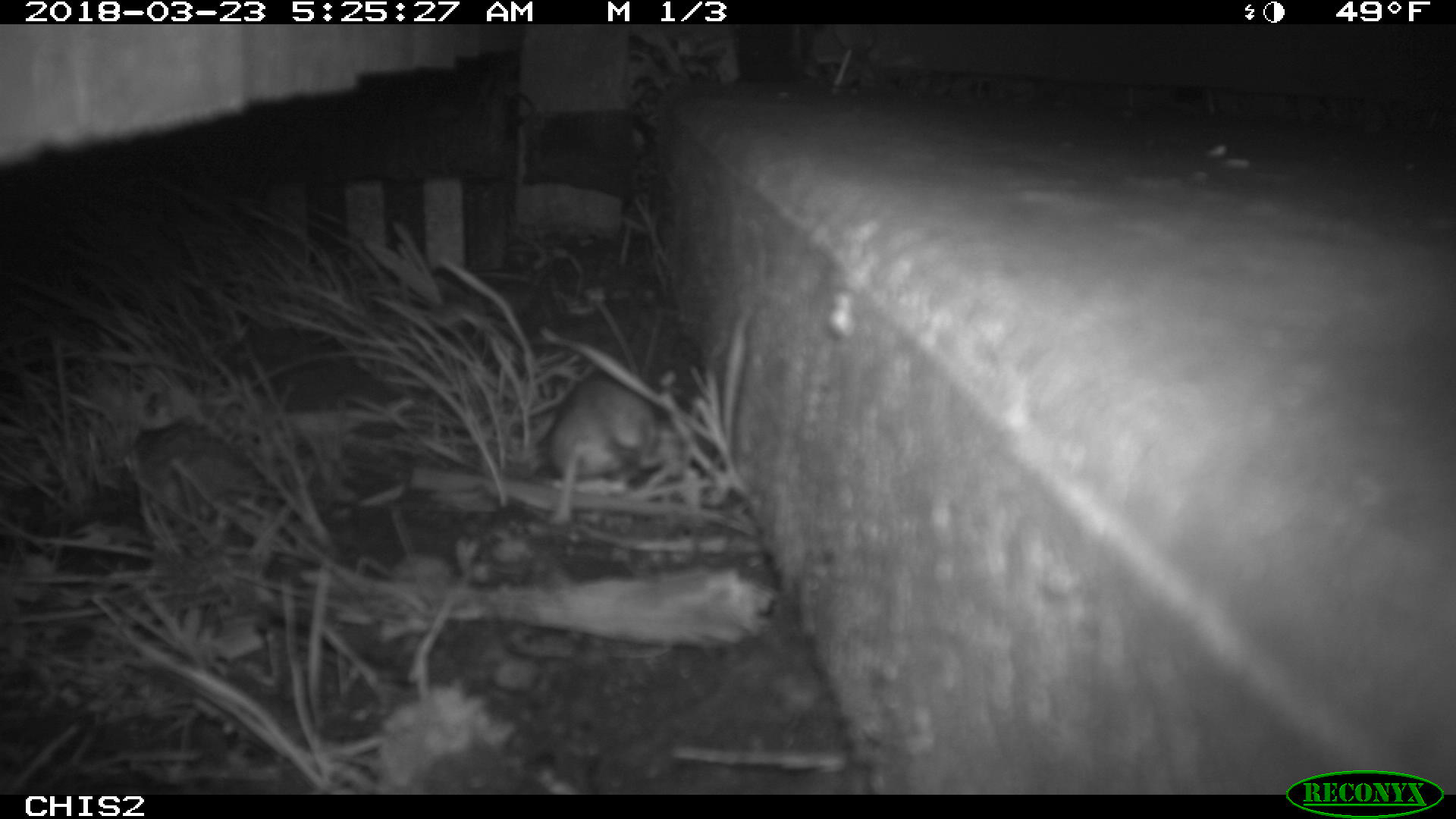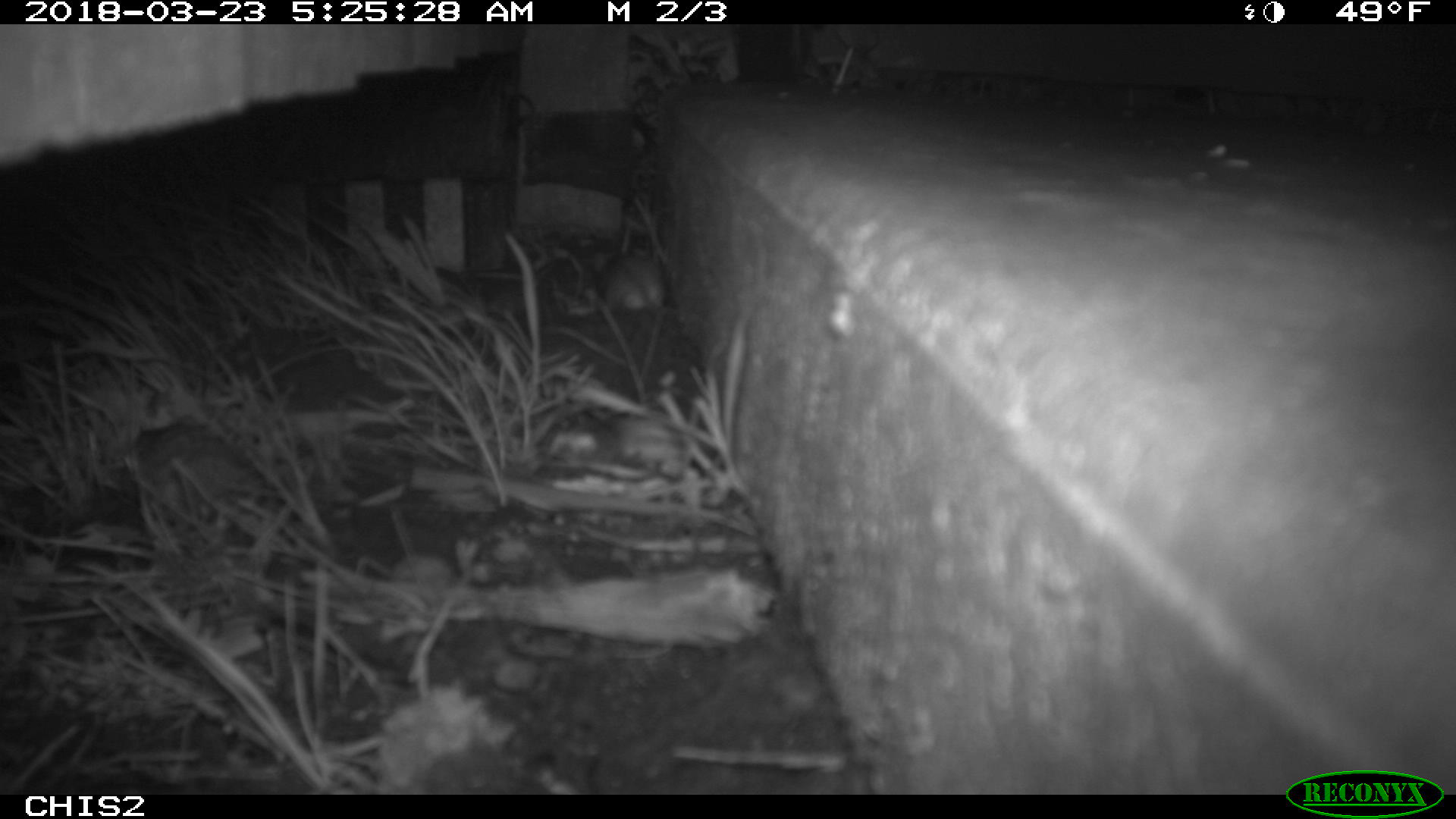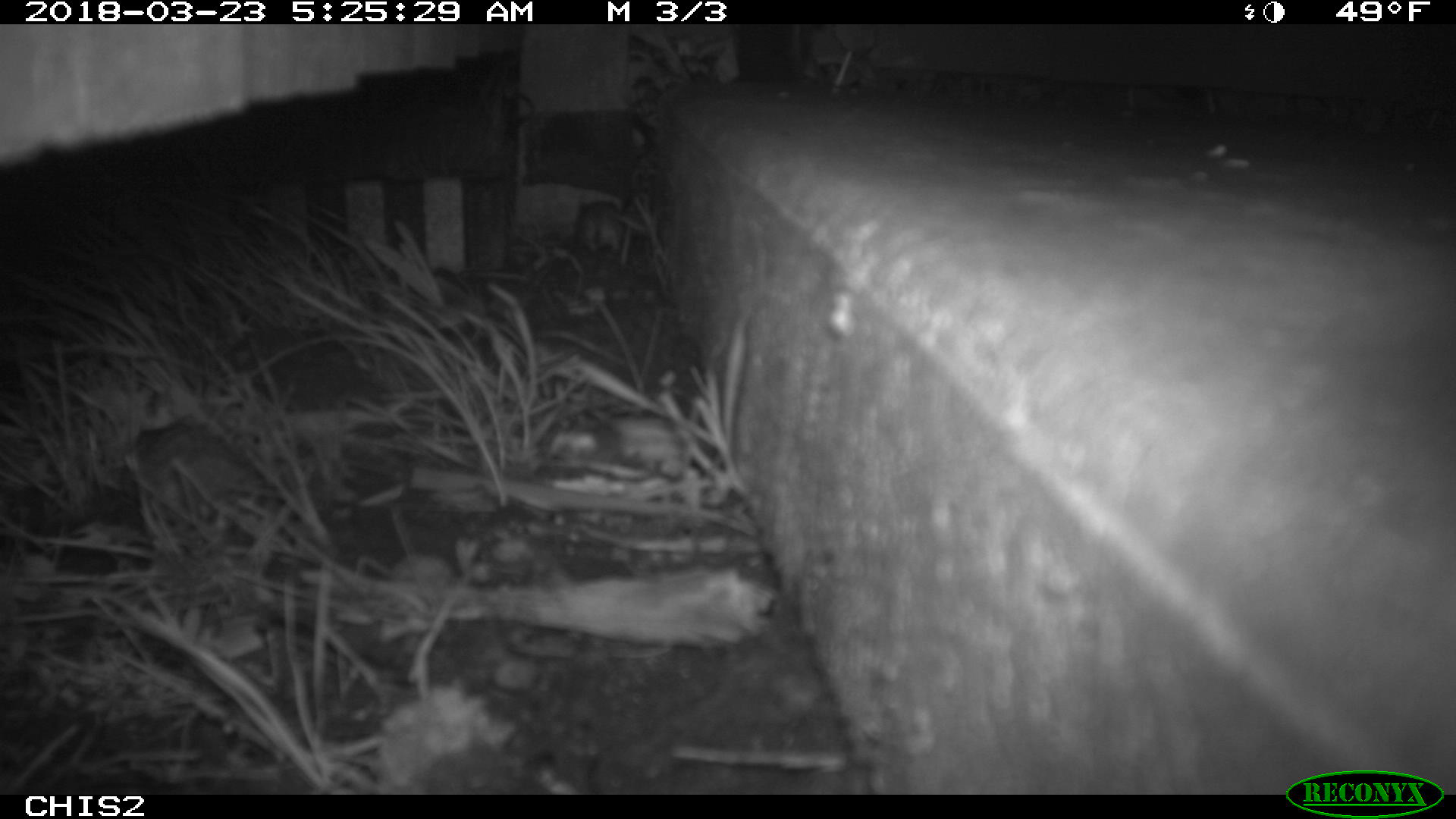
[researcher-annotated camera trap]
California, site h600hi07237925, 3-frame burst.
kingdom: Animalia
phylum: Chordata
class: Mammalia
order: Rodentia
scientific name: Rodentia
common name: rodent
Rodent (Rodentia).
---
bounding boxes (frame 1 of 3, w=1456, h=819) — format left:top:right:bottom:
rodent: 548:370:660:526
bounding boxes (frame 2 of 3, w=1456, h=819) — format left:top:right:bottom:
rodent: 600:246:664:313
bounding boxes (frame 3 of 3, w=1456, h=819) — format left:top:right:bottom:
rodent: 575:199:628:276